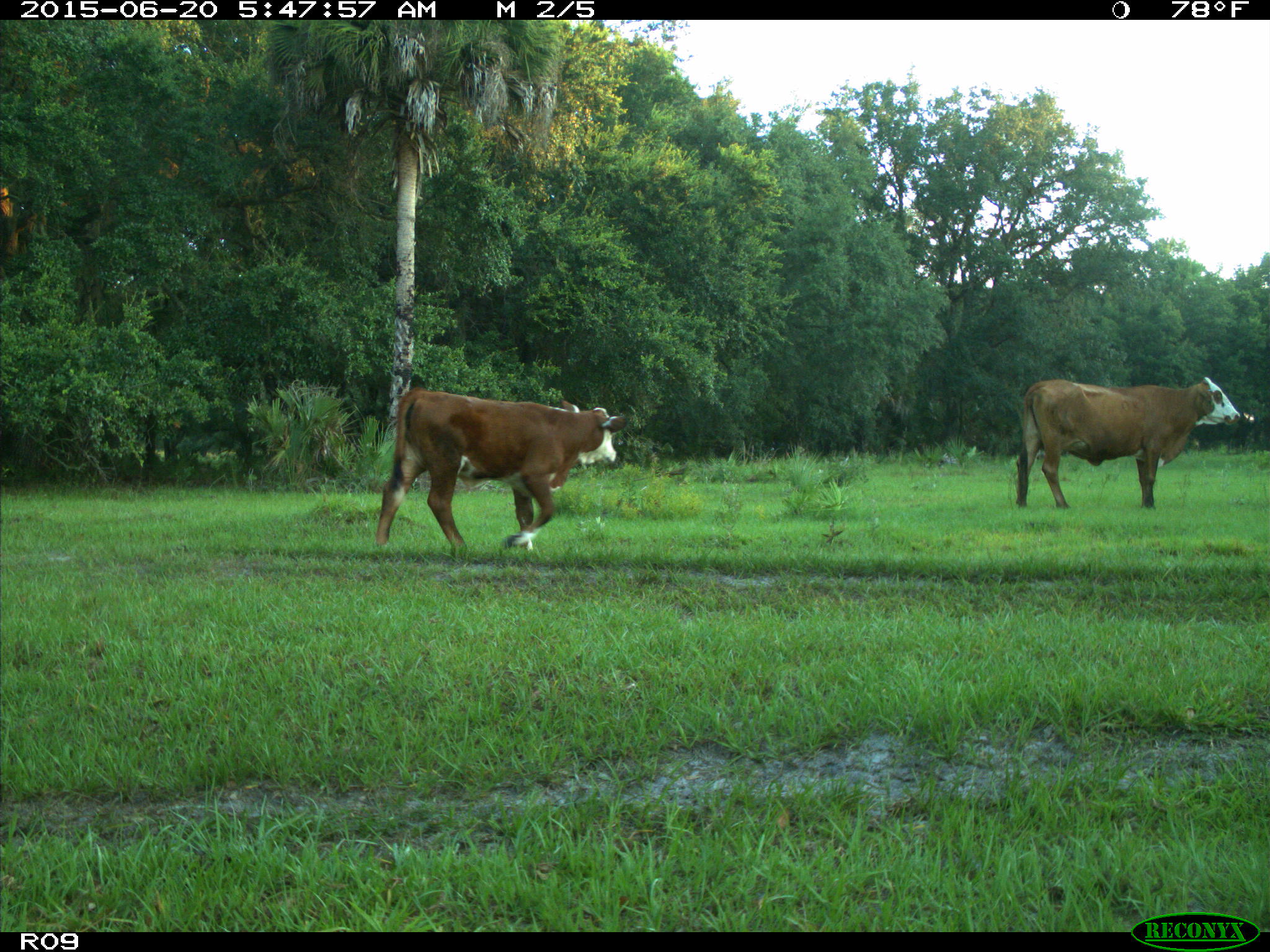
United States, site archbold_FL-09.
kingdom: Animalia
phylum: Chordata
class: Mammalia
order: Artiodactyla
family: Bovidae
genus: Bos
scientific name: Bos taurus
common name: domestic cow